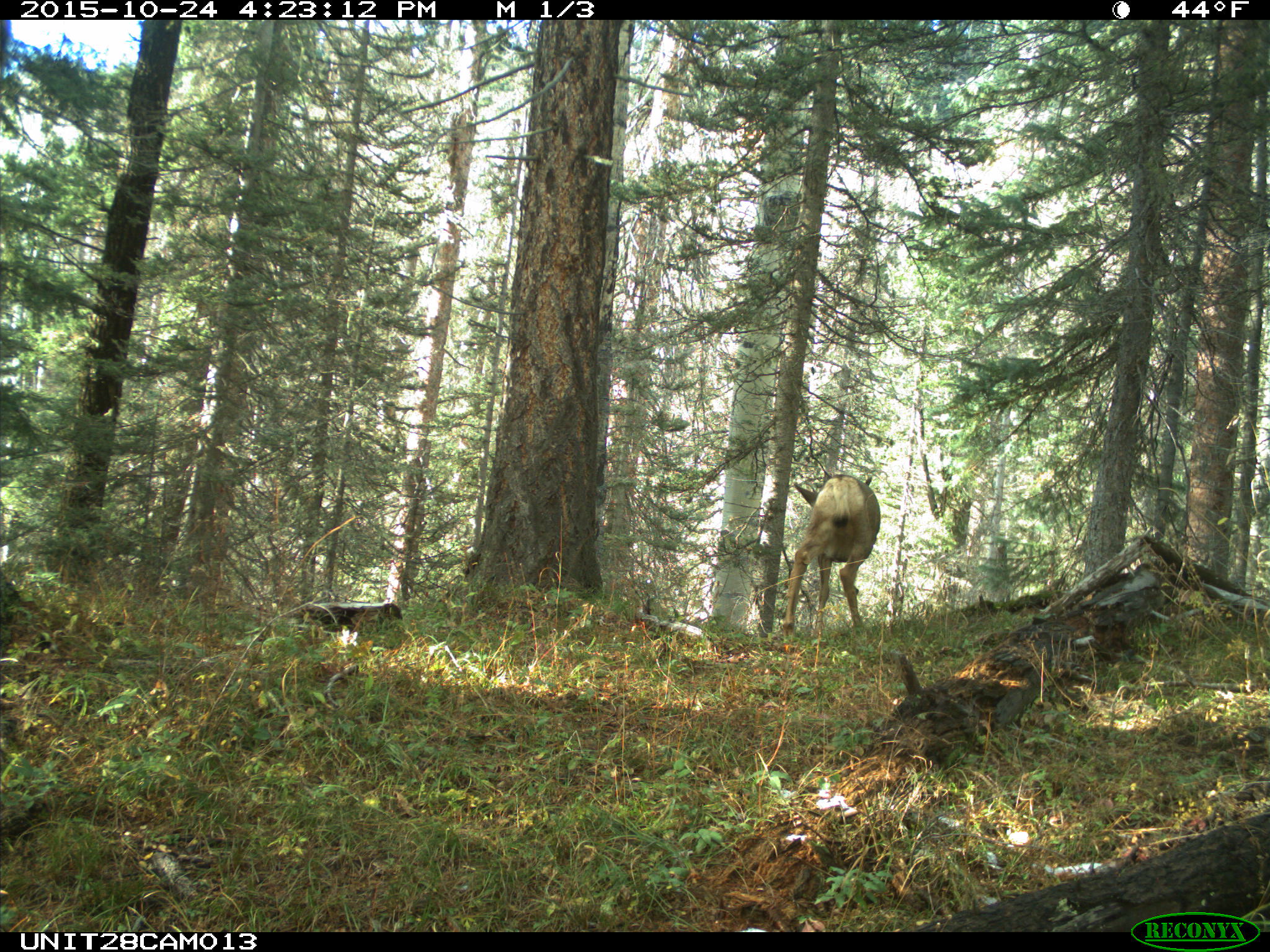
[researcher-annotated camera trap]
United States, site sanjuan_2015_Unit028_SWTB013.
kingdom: Animalia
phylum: Chordata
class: Mammalia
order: Artiodactyla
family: Cervidae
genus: Odocoileus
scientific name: Odocoileus hemionus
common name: mule deer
Odocoileus hemionus (mule deer).